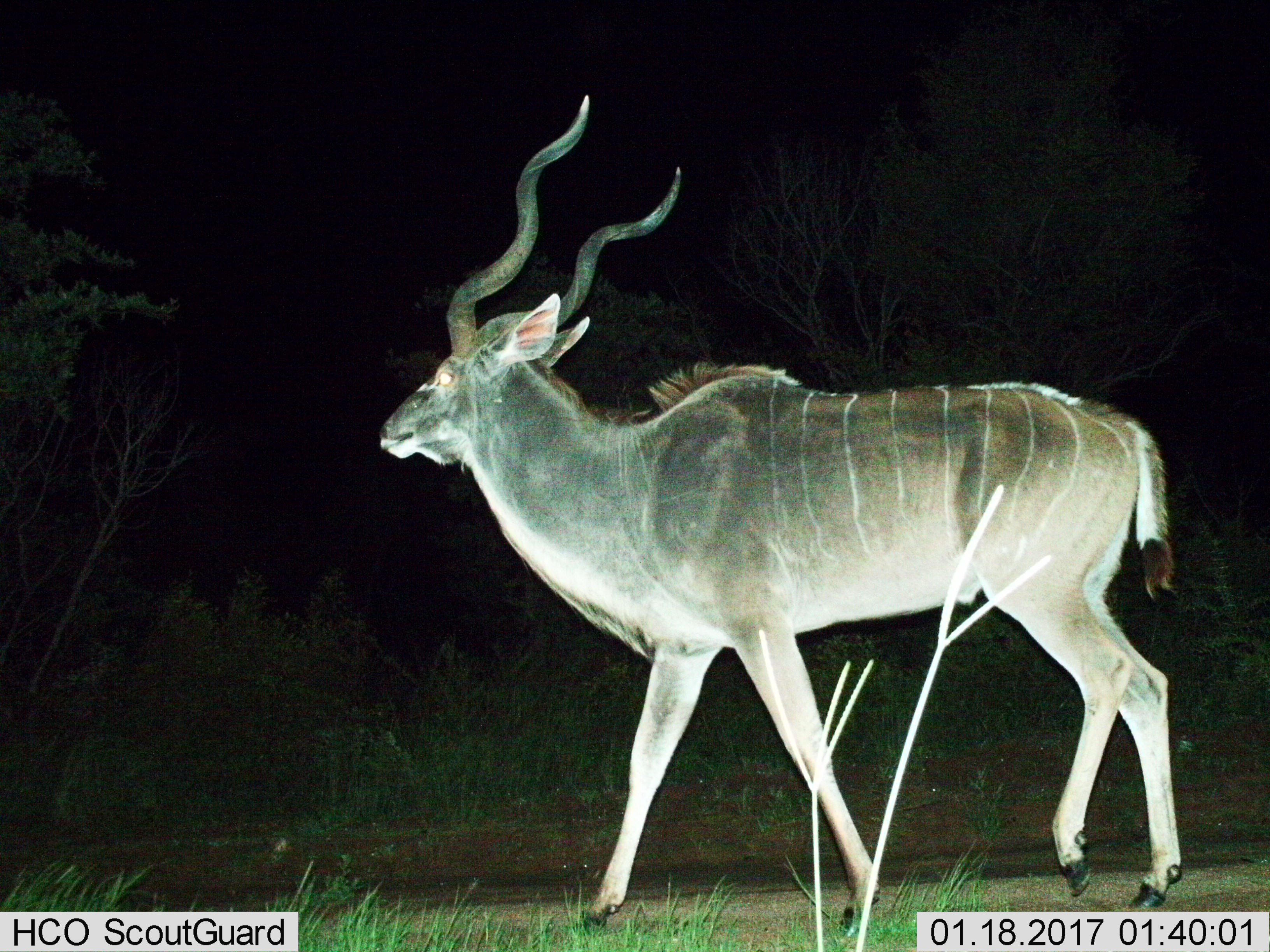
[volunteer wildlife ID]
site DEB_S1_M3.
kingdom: Animalia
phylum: Chordata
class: Mammalia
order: Artiodactyla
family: Bovidae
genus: Tragelaphus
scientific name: Tragelaphus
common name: kudu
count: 1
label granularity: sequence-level